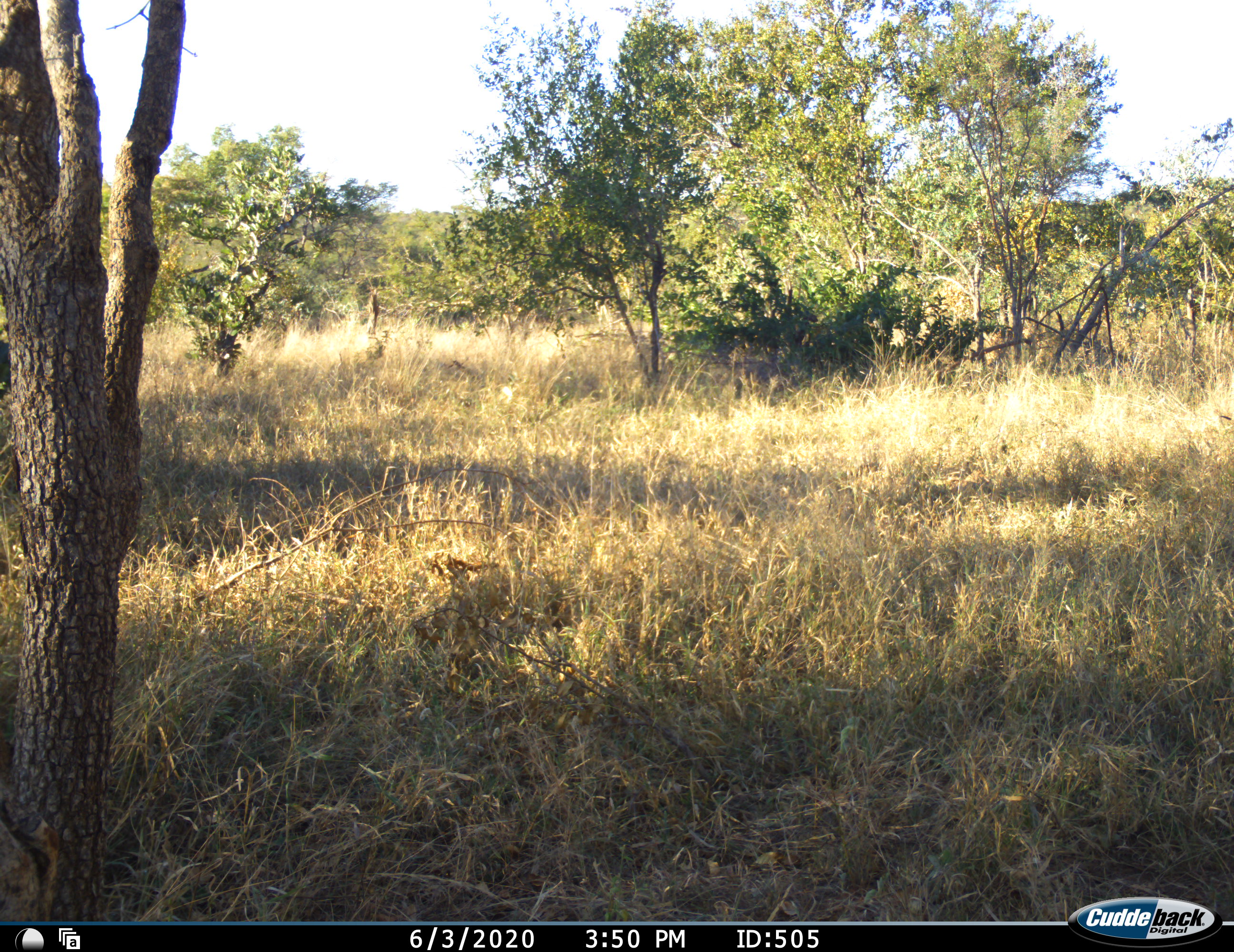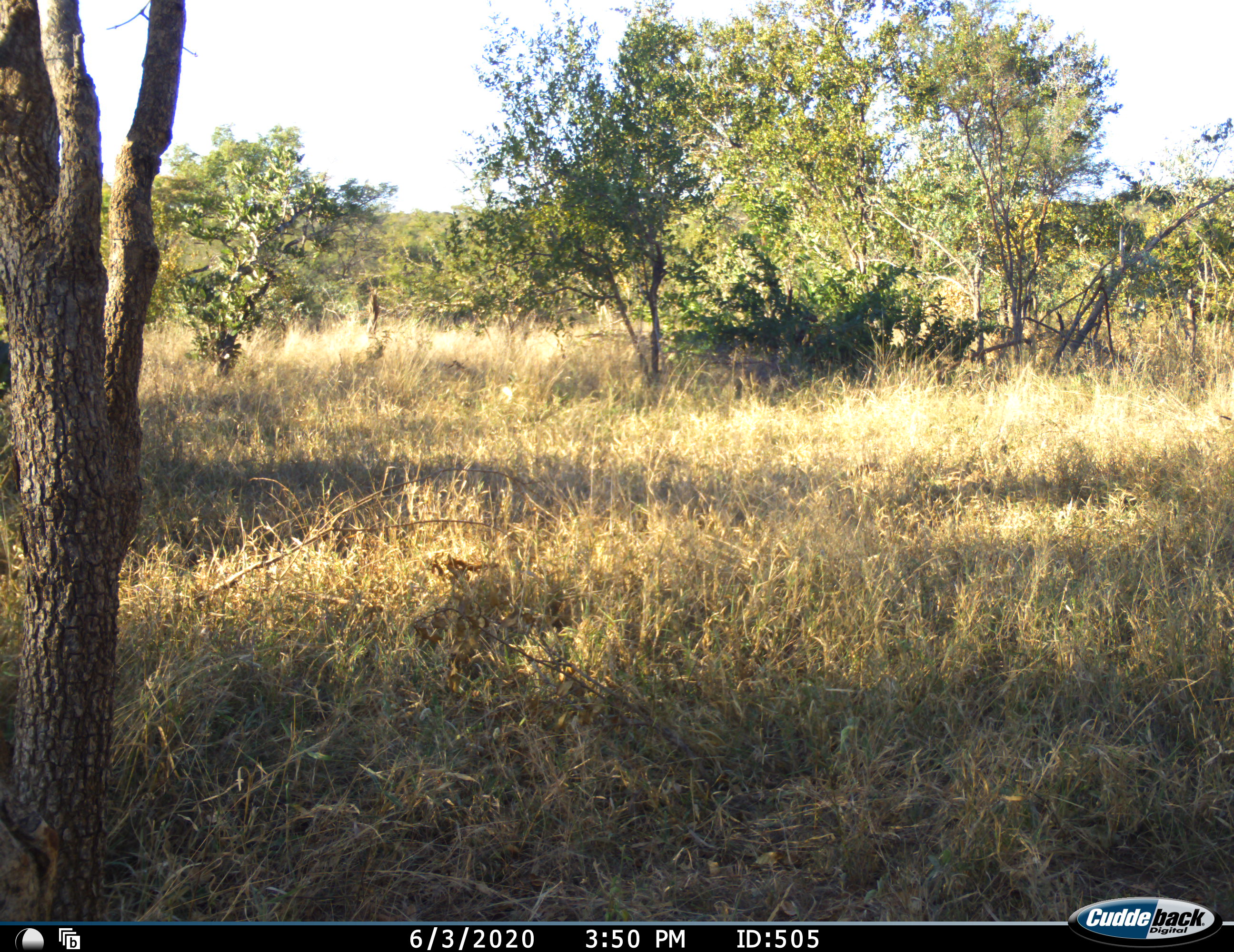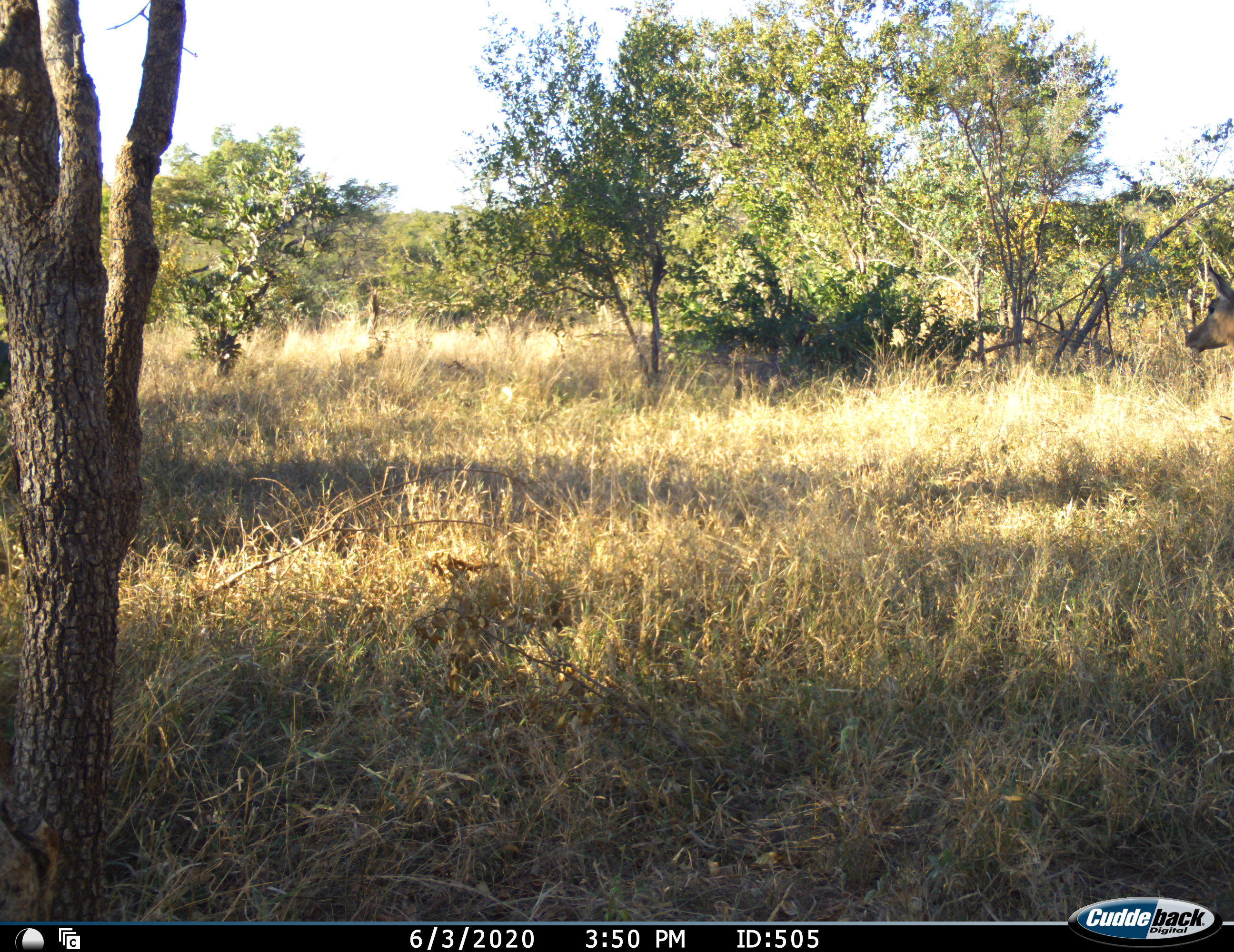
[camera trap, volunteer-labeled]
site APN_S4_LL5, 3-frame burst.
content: unidentified animal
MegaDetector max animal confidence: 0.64